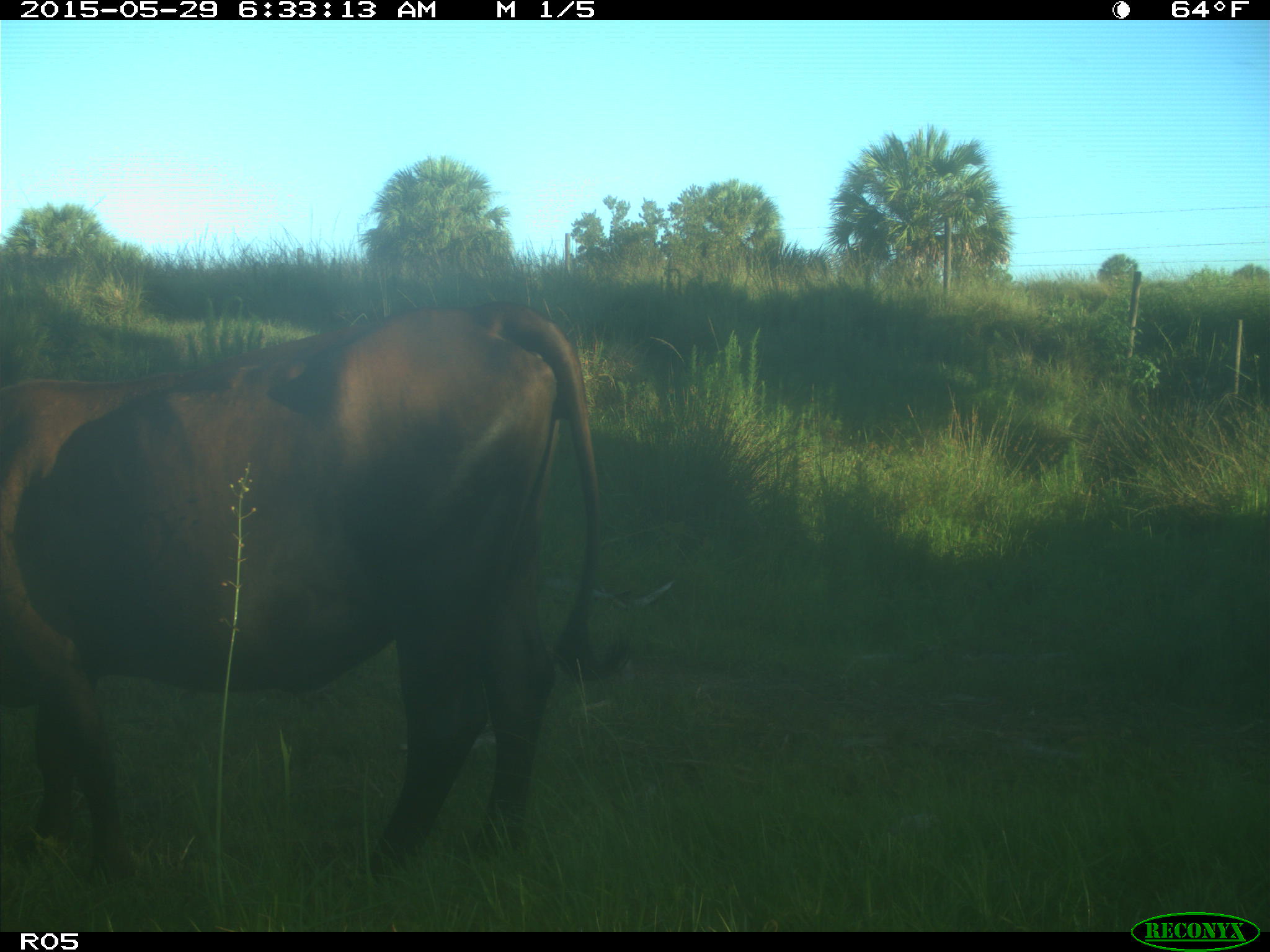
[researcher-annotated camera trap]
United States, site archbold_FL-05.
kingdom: Animalia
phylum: Chordata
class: Mammalia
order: Artiodactyla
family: Bovidae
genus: Bos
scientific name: Bos taurus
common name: domestic cow